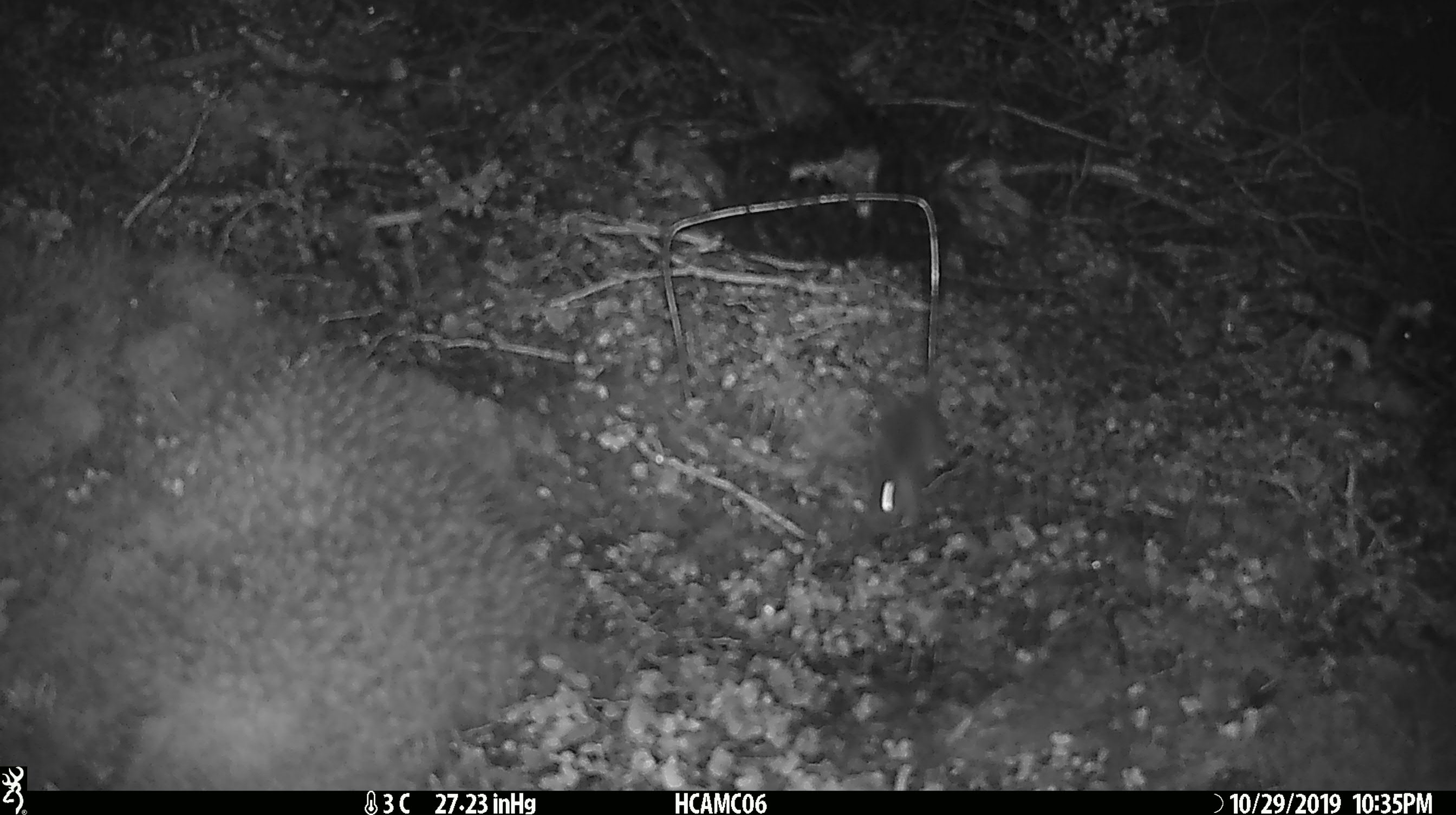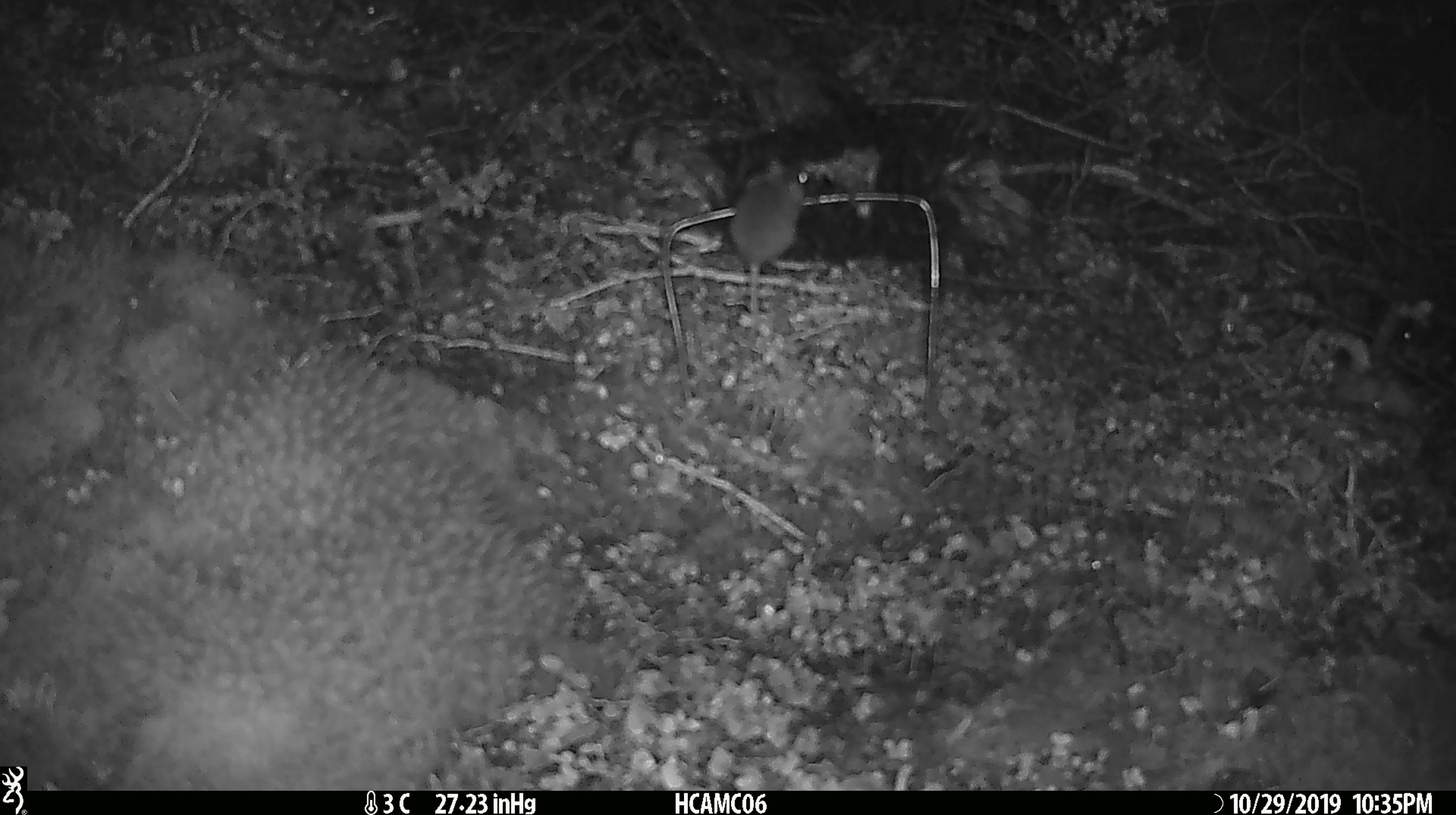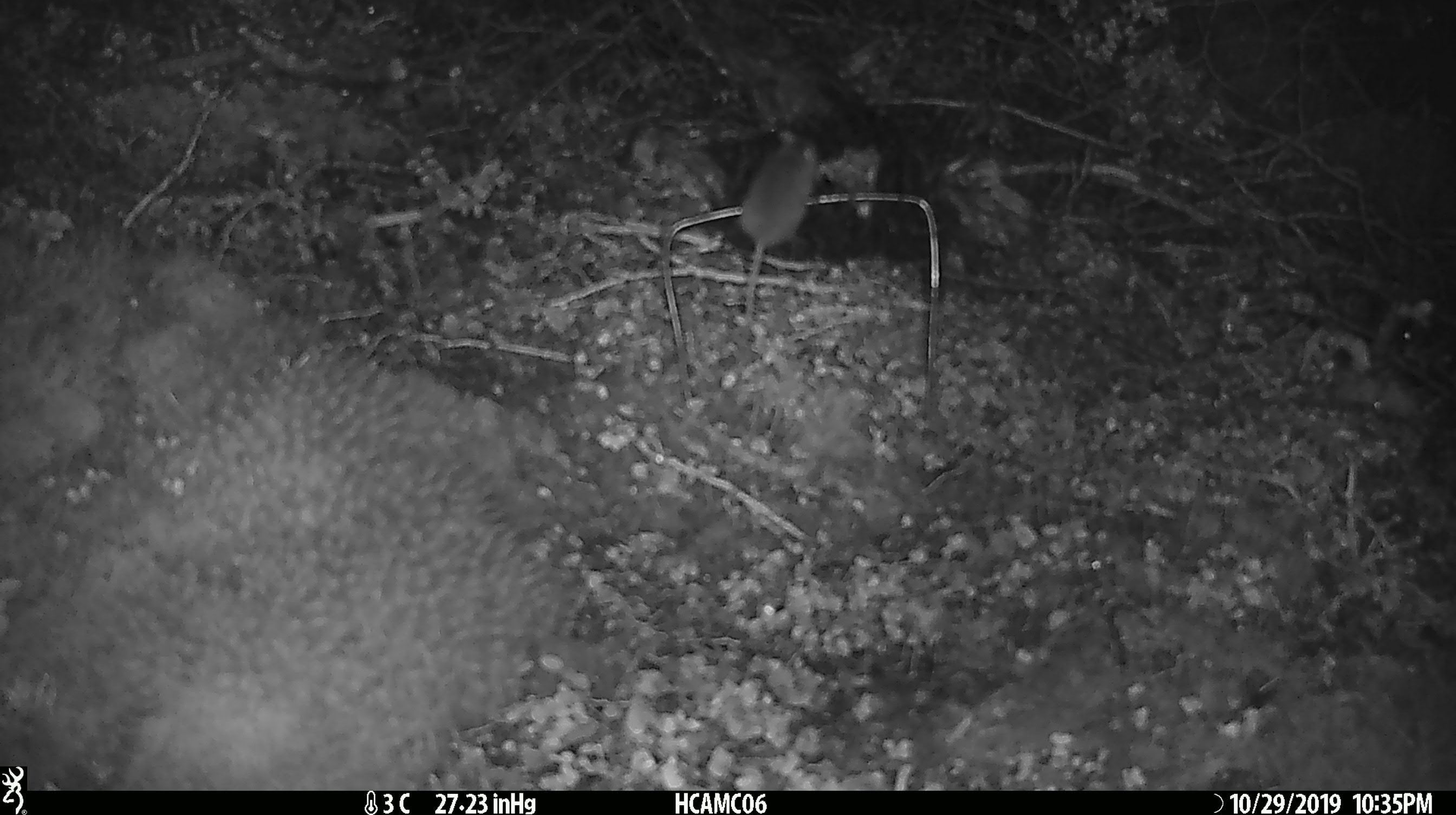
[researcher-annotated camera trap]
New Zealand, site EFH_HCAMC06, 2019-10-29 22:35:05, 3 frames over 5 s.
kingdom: Animalia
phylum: Chordata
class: Mammalia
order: Rodentia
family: Muridae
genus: Mus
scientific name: Mus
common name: mouse